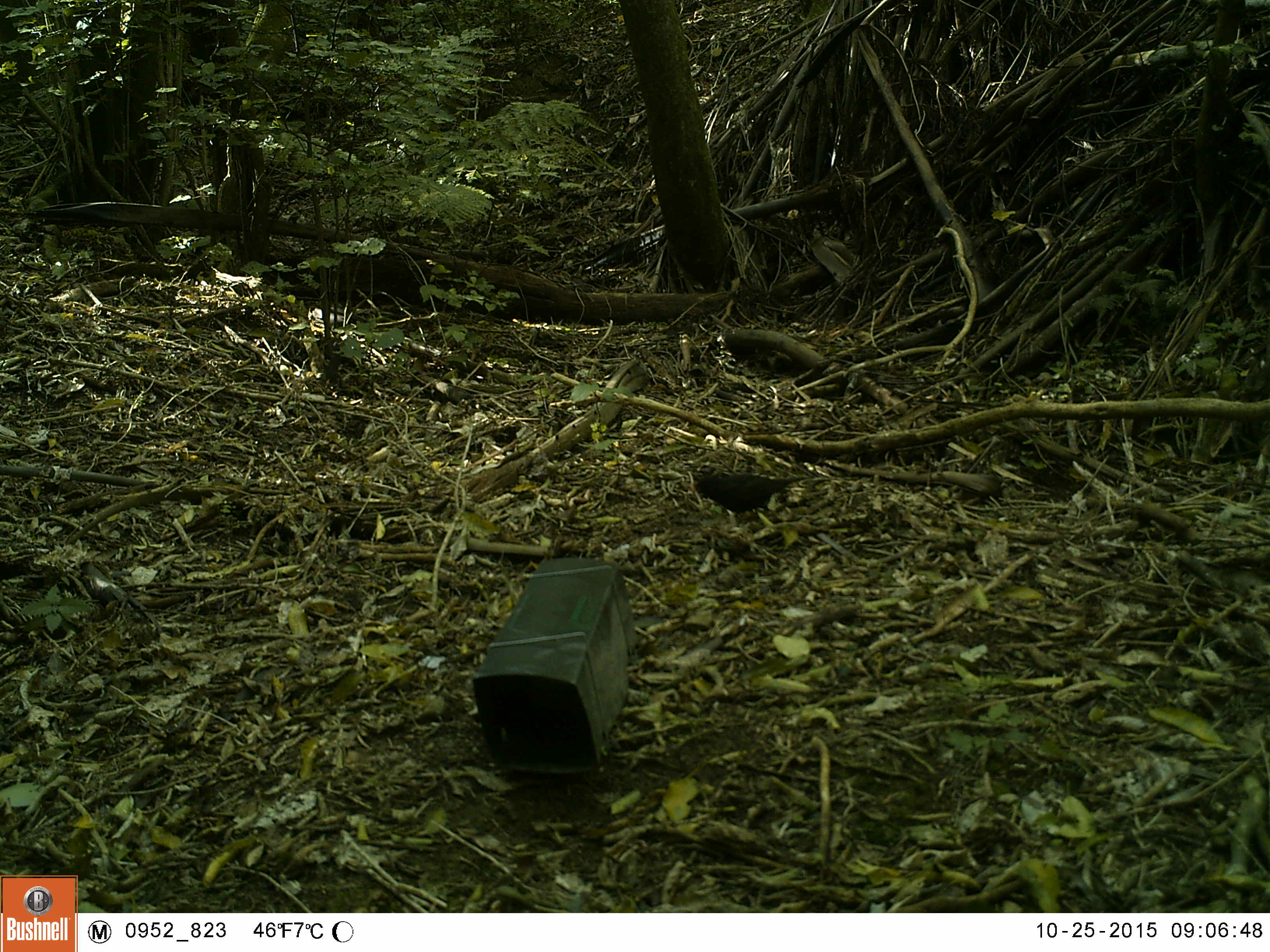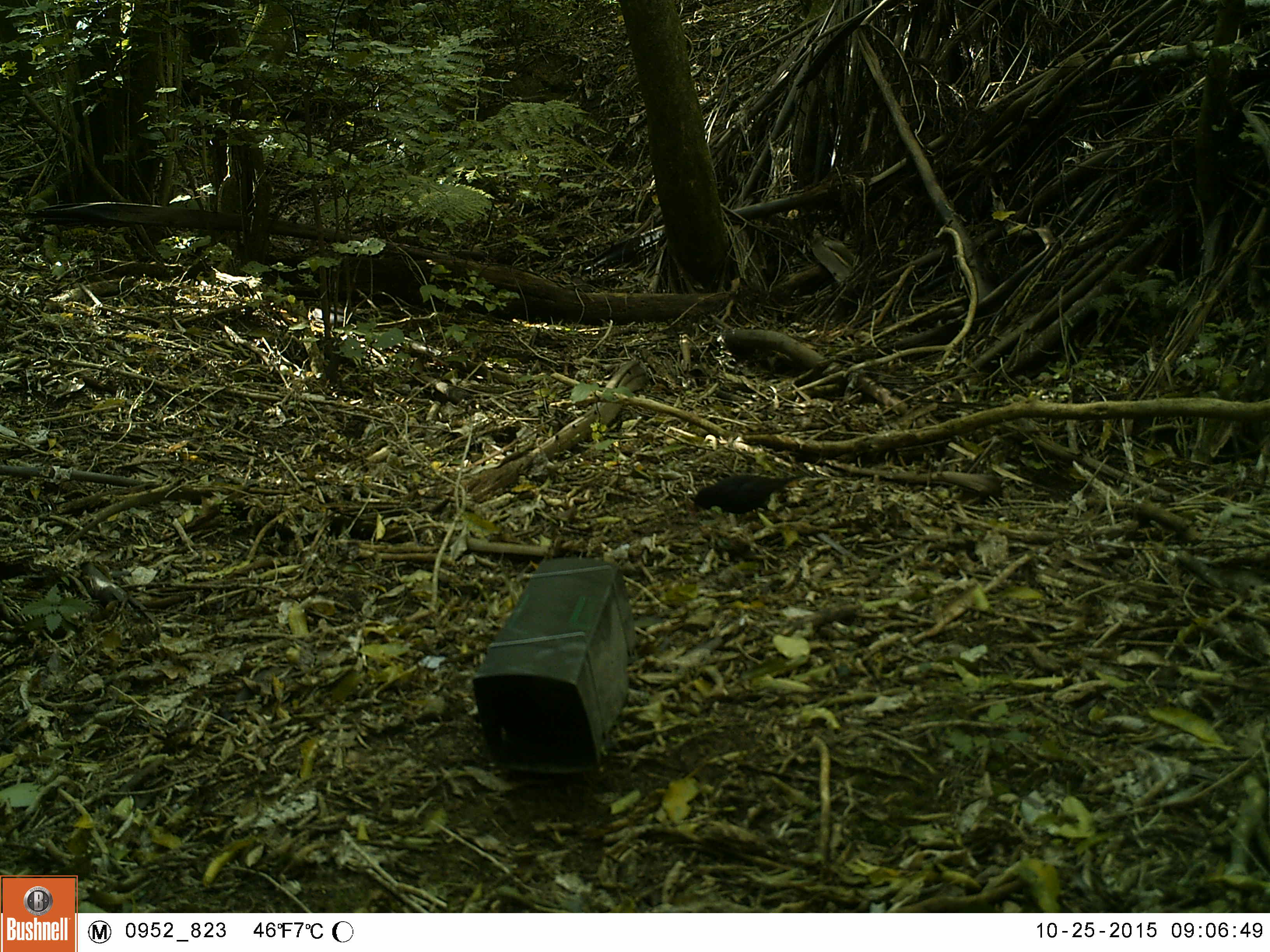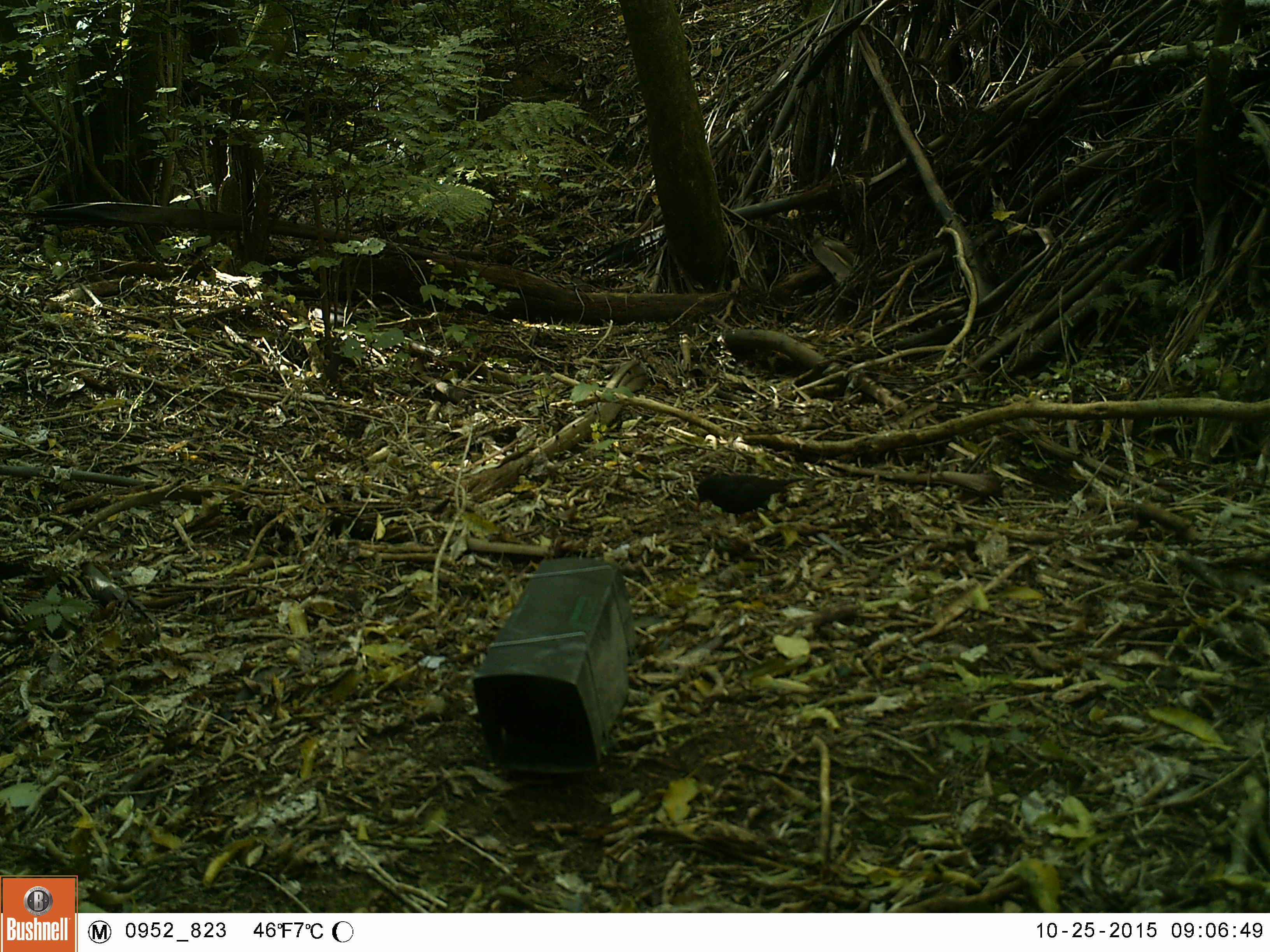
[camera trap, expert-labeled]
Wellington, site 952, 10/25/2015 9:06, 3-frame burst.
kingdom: Animalia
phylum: Chordata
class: Aves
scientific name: Aves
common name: bird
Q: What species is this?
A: Bird (Aves).